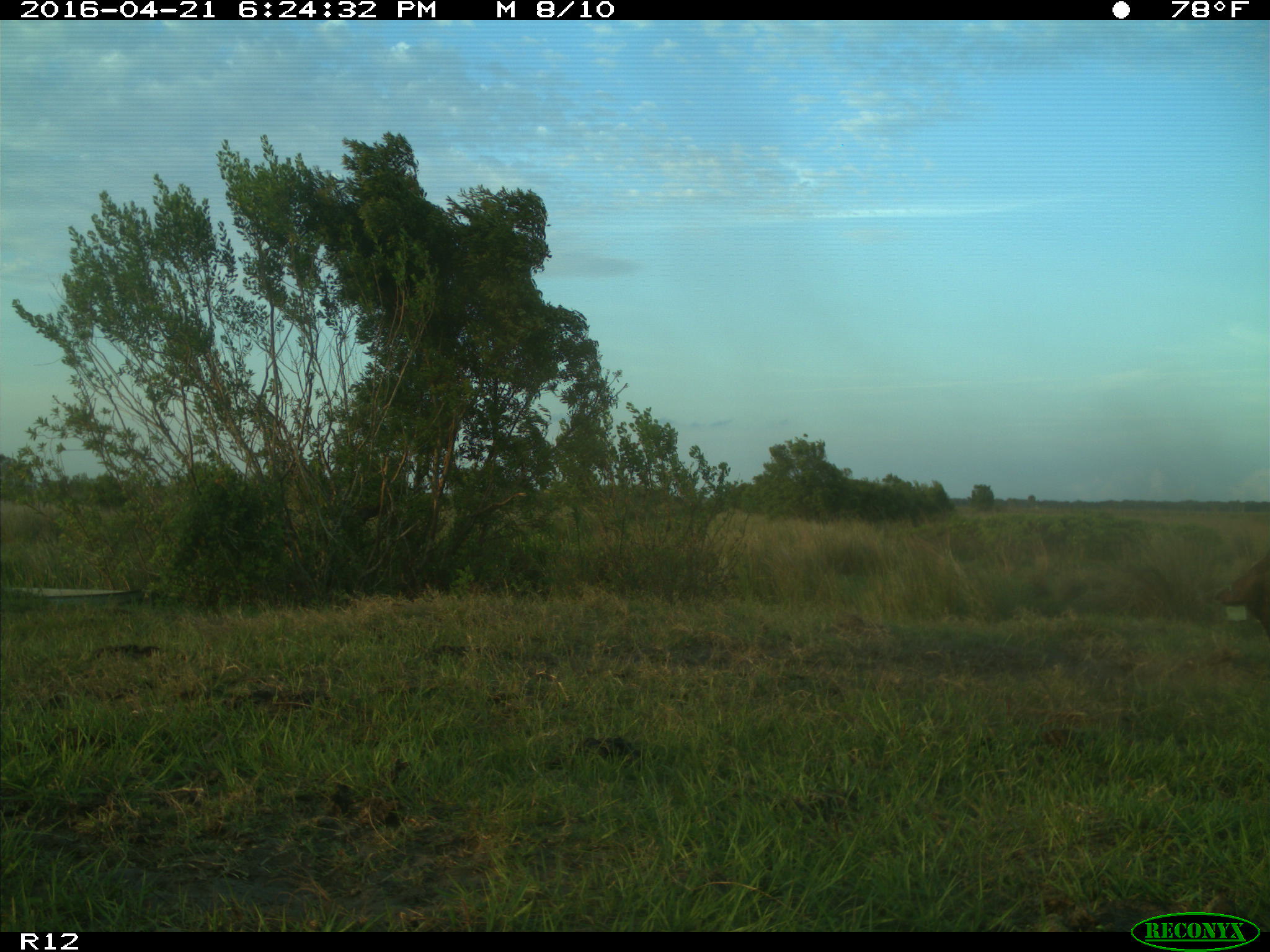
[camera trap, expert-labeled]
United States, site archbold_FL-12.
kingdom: Animalia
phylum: Chordata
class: Mammalia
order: Artiodactyla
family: Bovidae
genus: Bos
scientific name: Bos taurus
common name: domestic cow